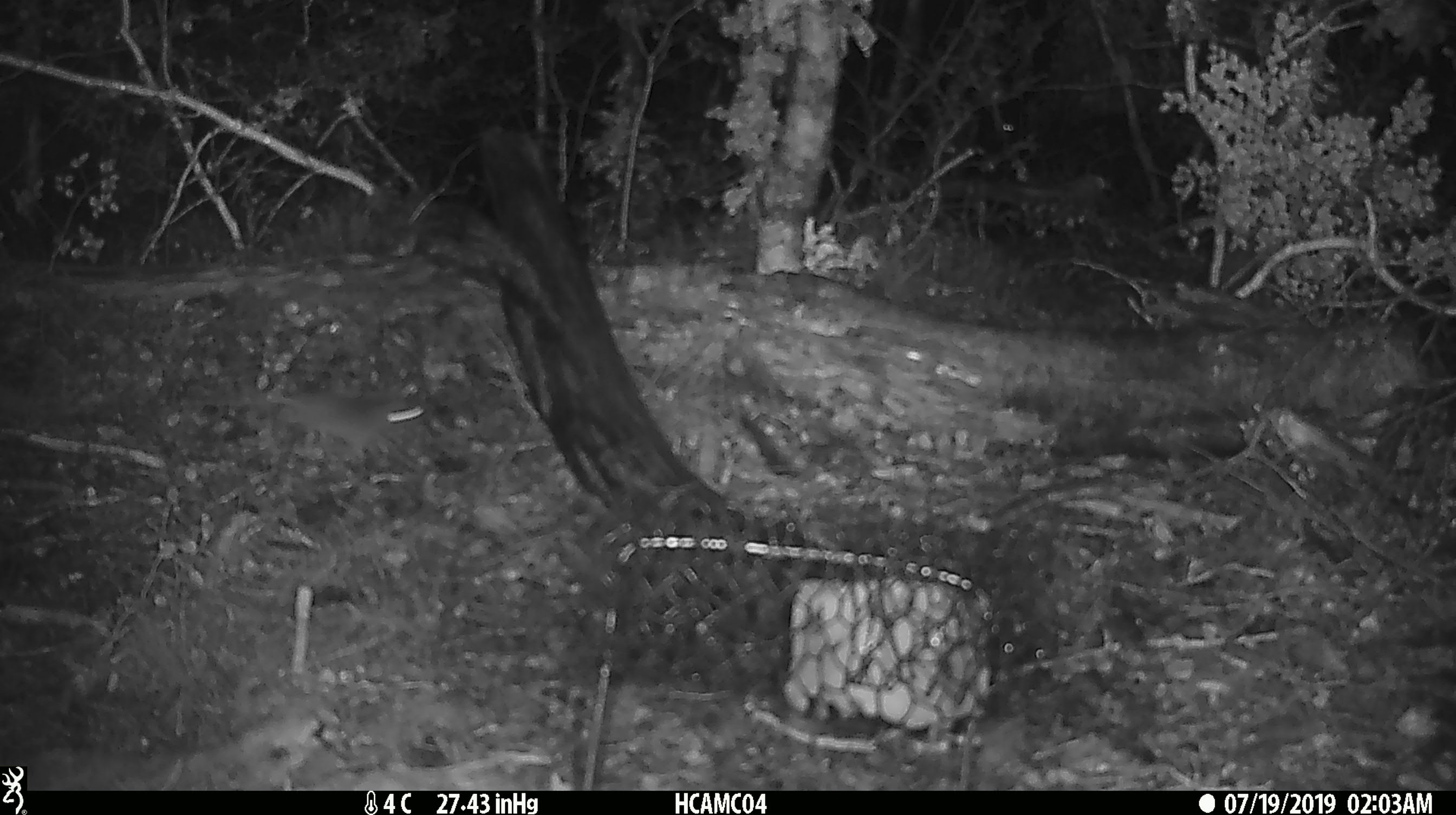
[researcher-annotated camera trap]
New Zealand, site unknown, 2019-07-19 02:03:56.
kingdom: Animalia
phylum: Chordata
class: Mammalia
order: Rodentia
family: Muridae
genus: Mus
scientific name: Mus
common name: mouse